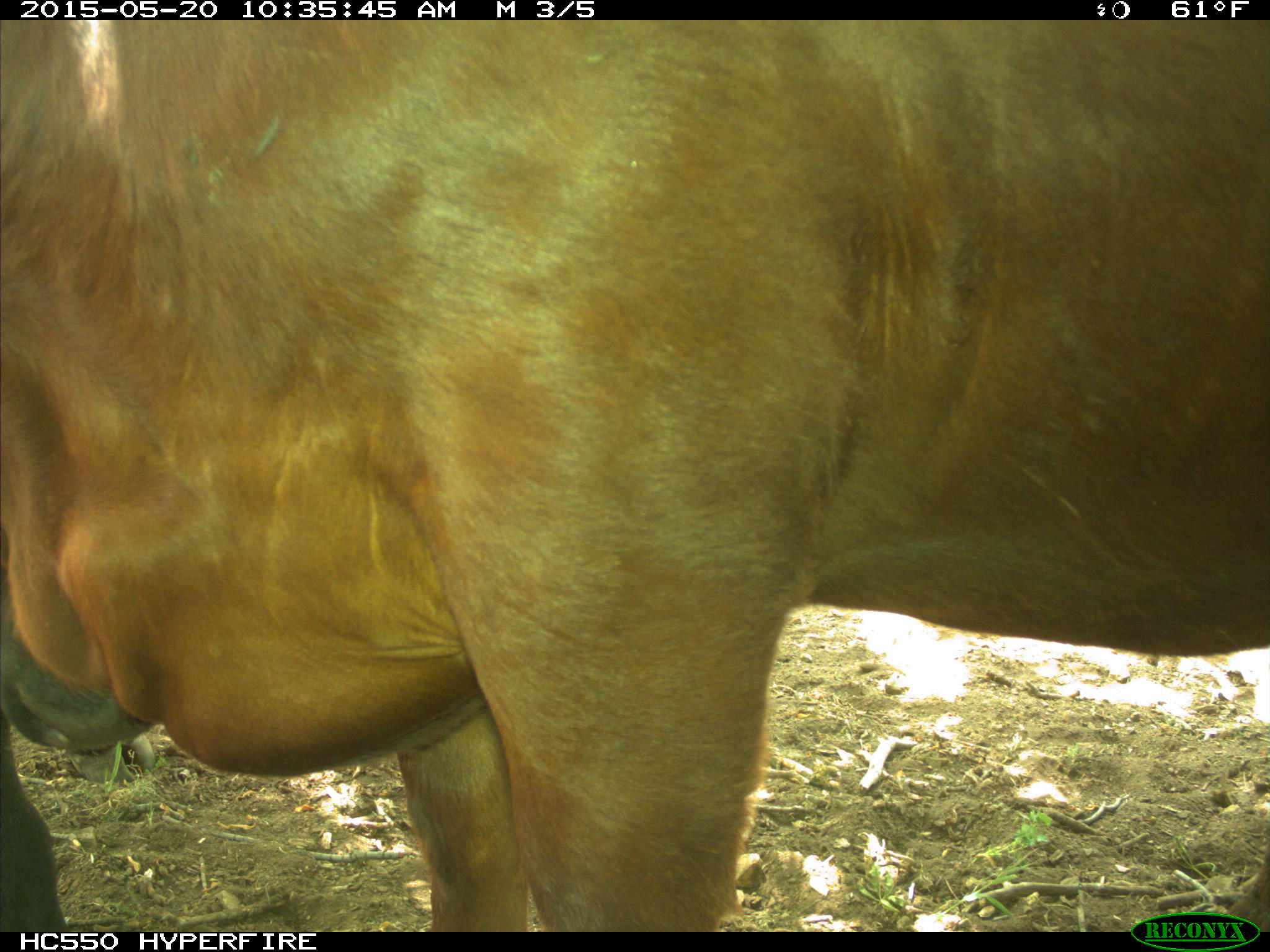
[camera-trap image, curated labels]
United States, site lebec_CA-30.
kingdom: Animalia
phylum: Chordata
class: Mammalia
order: Artiodactyla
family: Bovidae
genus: Bos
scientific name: Bos taurus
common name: domestic cow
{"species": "Bos taurus (domestic cow)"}